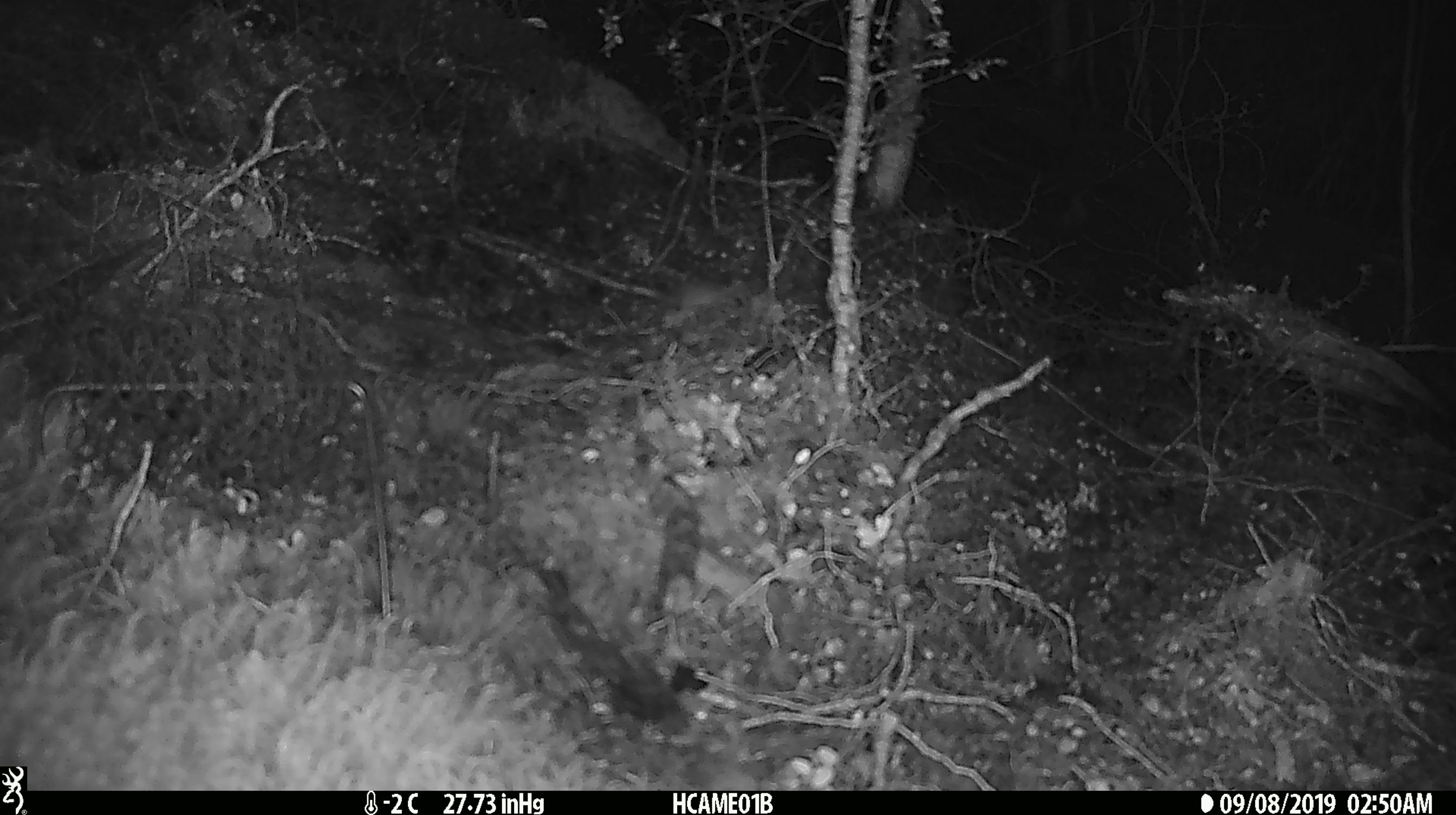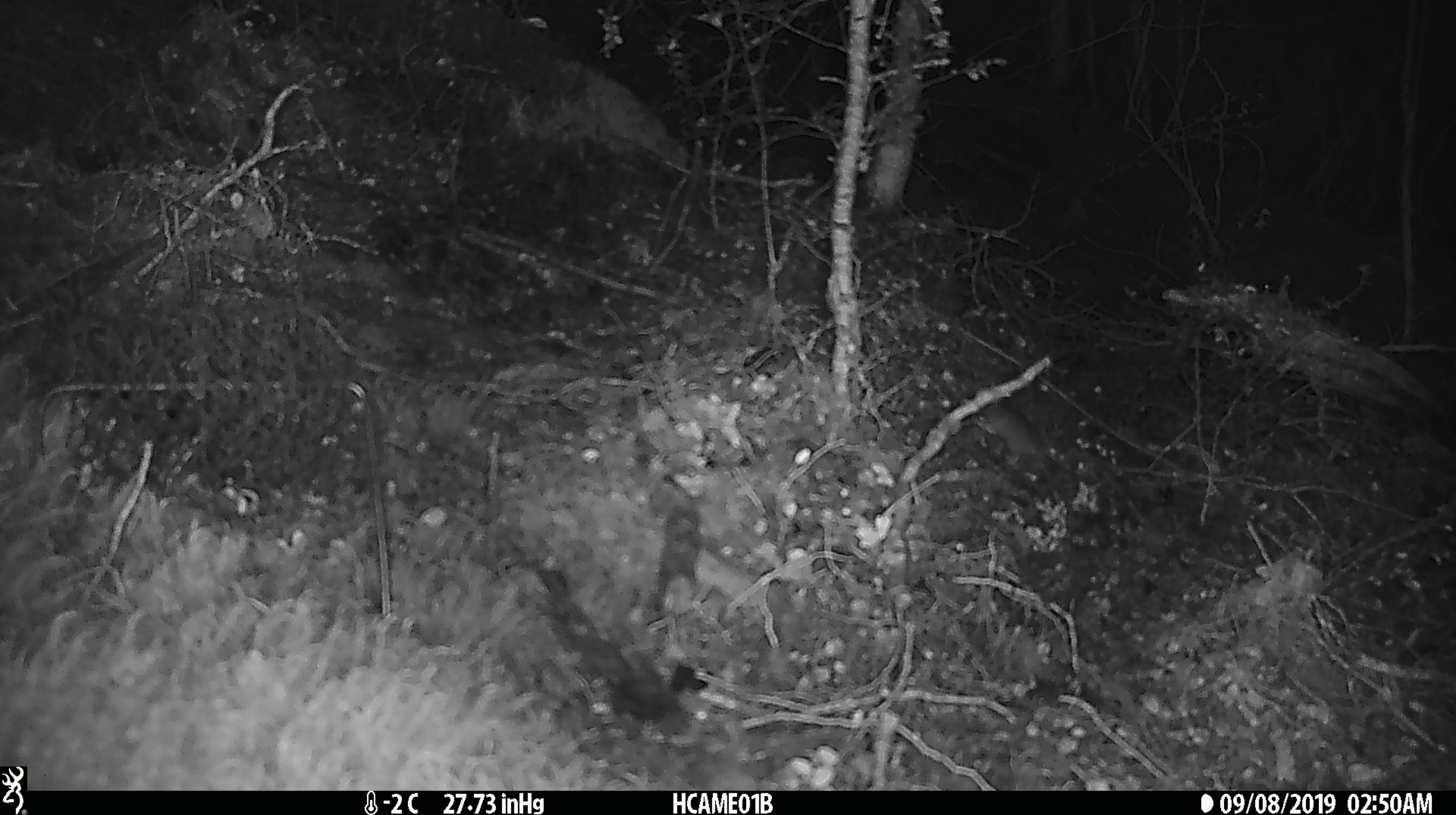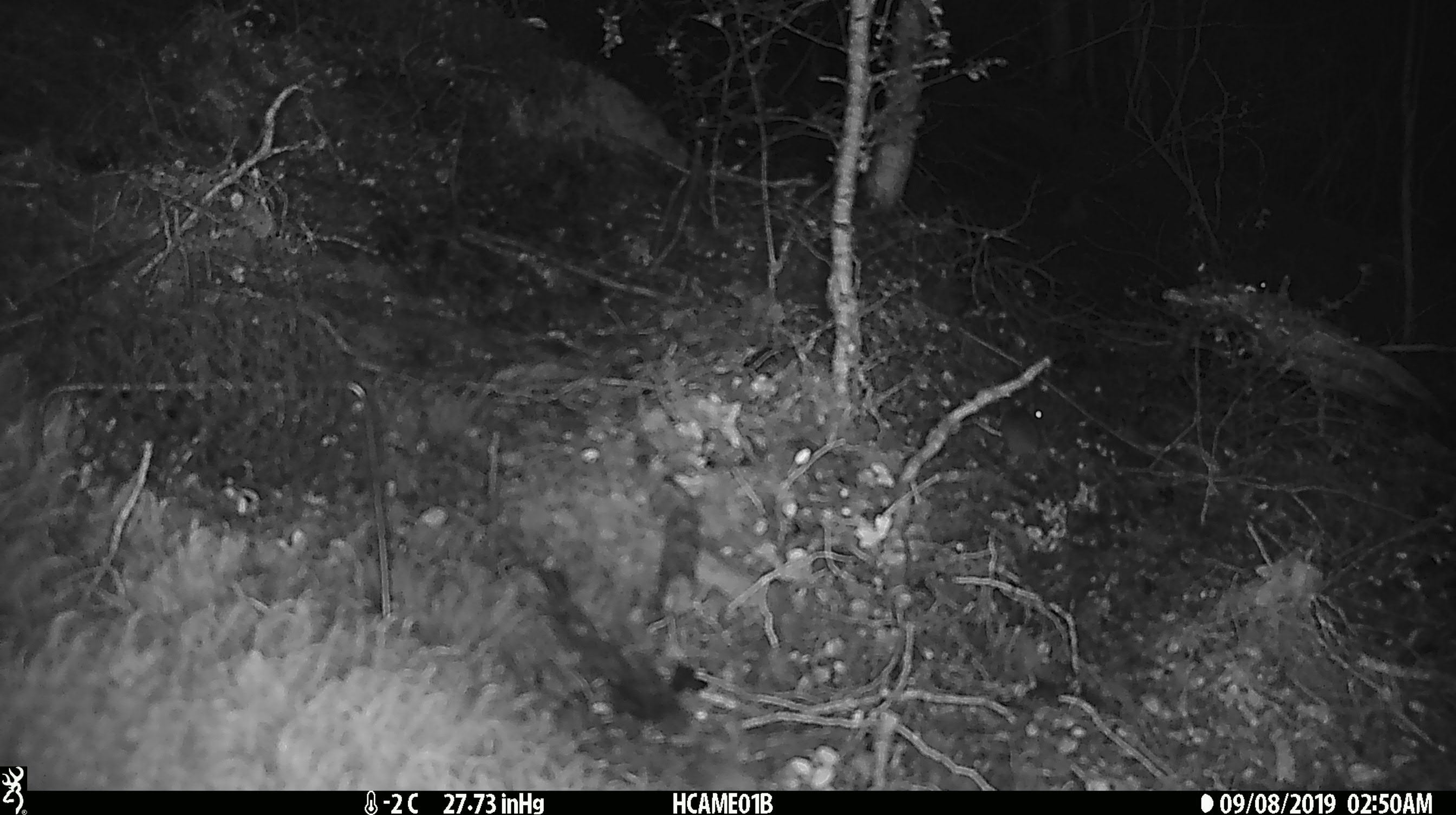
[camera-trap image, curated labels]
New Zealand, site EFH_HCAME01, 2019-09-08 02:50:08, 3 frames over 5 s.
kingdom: Animalia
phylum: Chordata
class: Mammalia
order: Rodentia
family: Muridae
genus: Mus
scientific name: Mus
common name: mouse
Mouse (Mus).